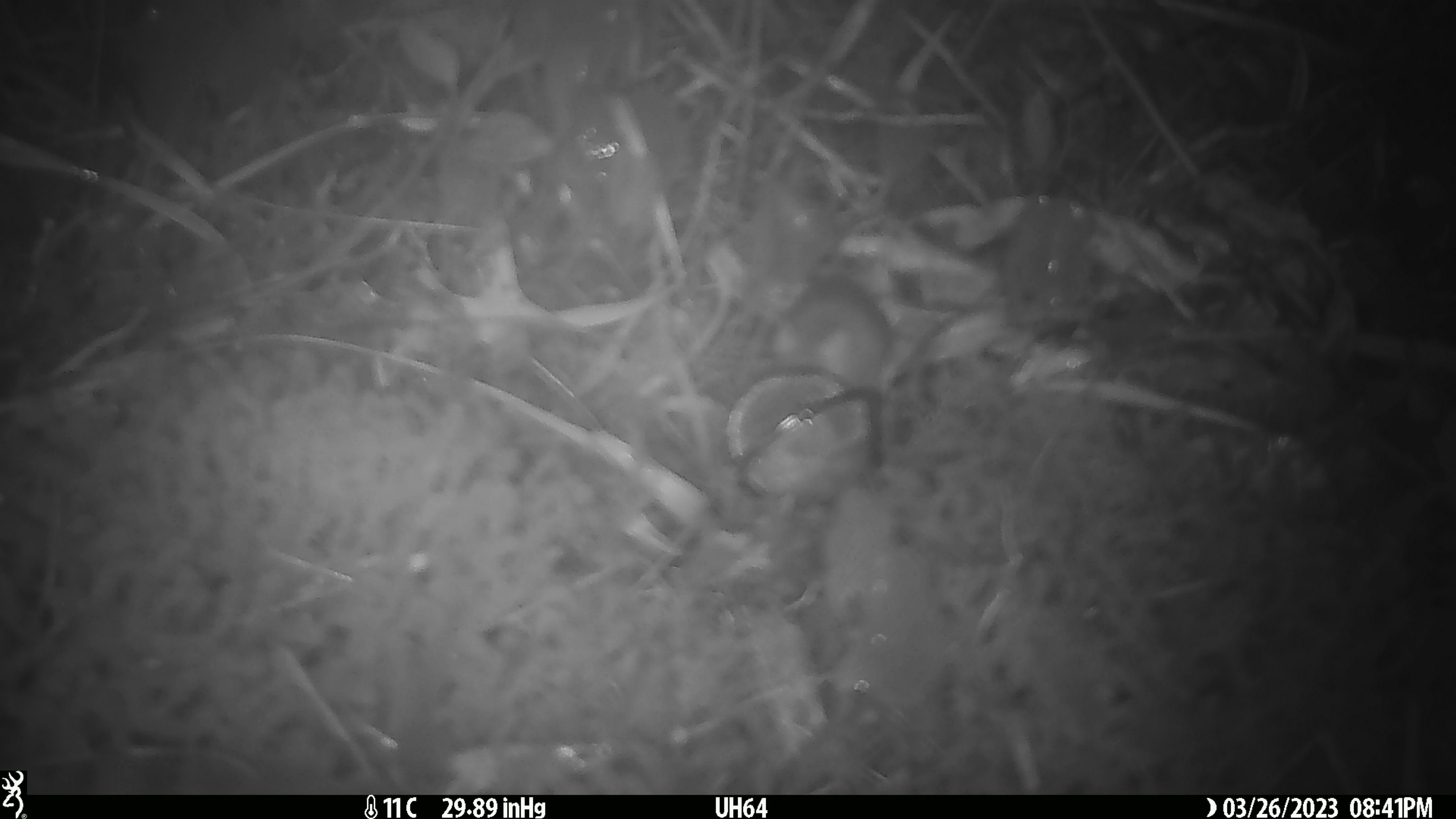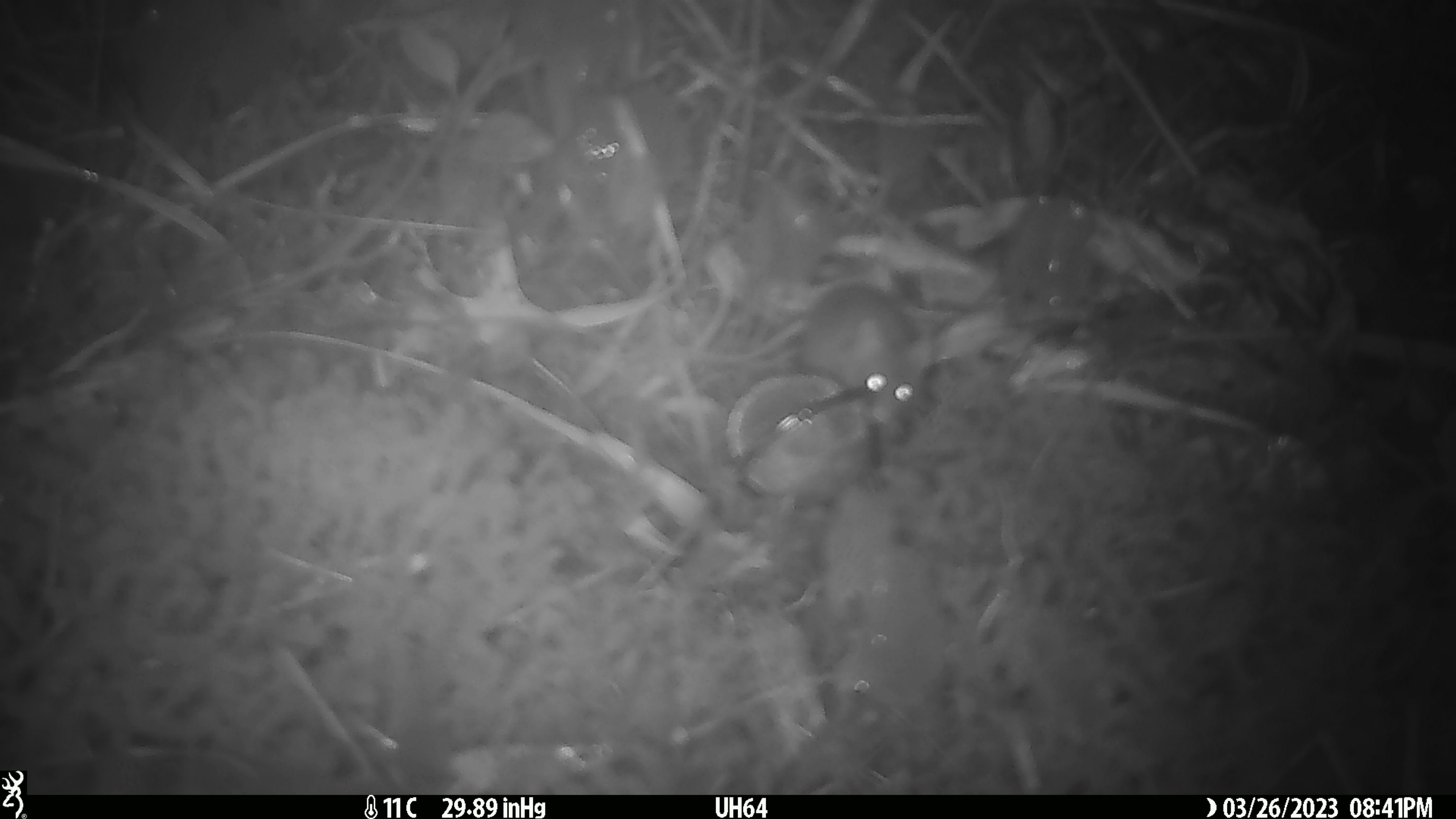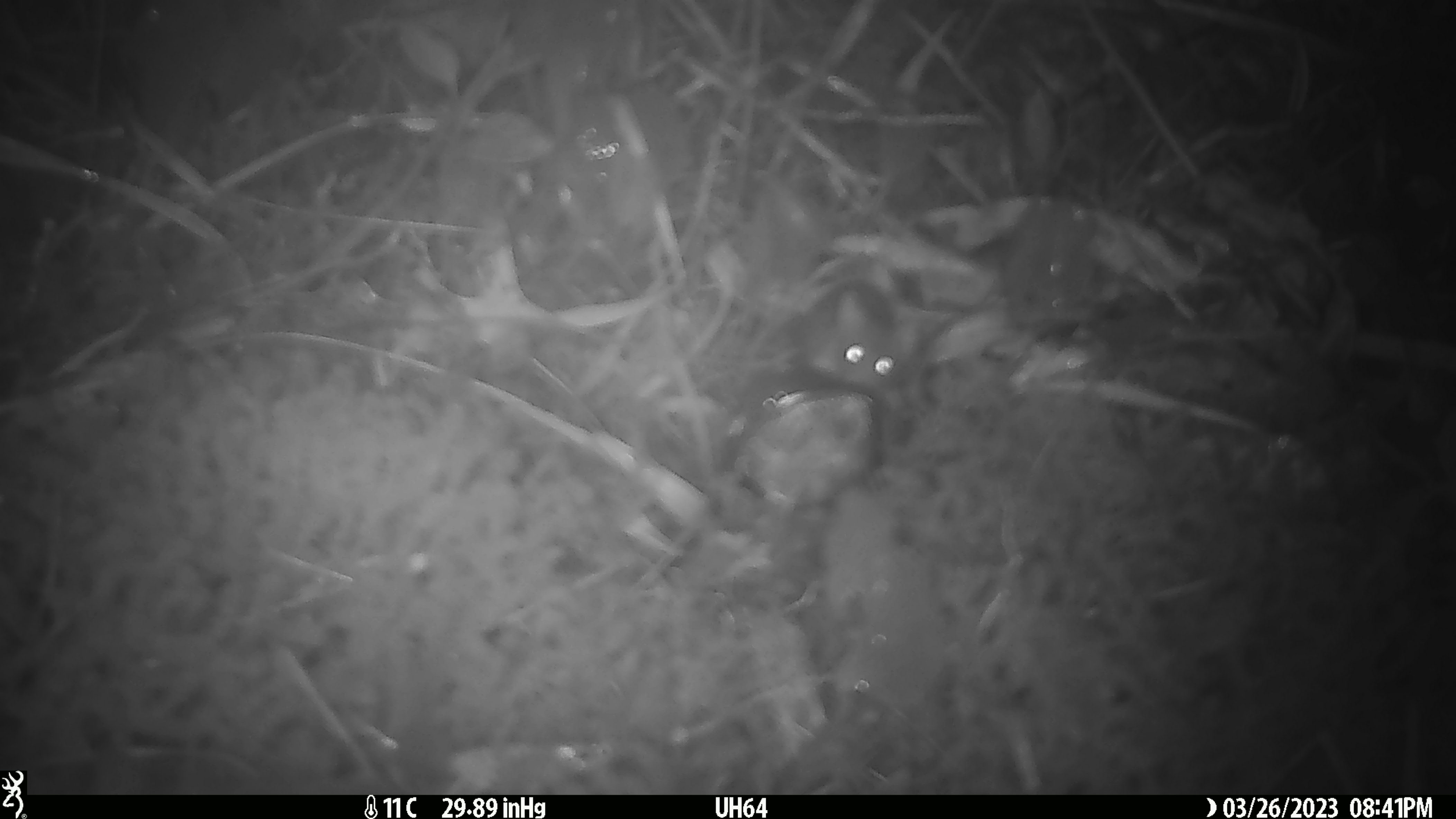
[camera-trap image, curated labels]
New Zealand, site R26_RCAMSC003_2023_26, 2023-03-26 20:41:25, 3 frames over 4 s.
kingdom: Animalia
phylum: Chordata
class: Mammalia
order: Rodentia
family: Muridae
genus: Mus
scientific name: Mus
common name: mouse